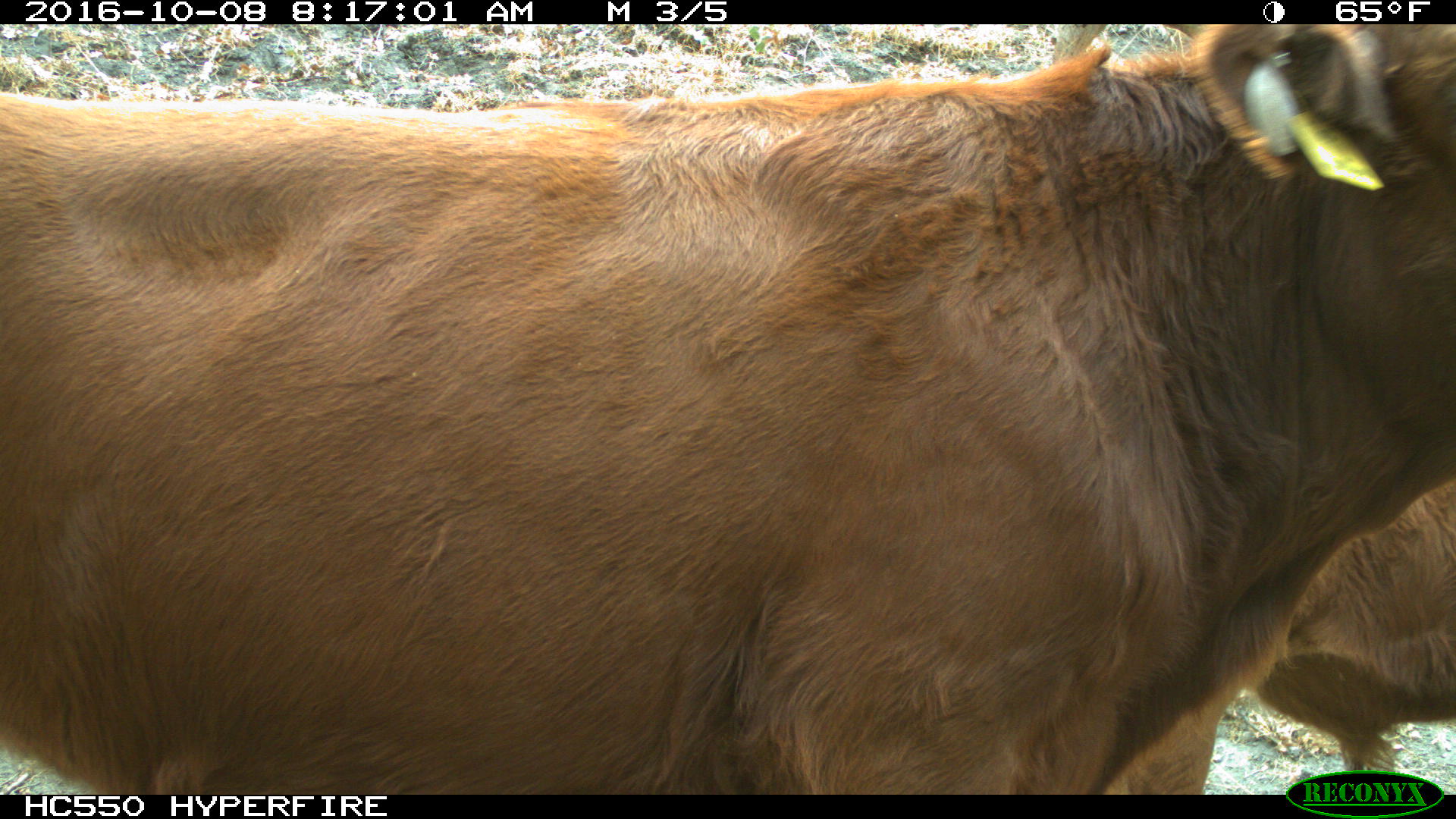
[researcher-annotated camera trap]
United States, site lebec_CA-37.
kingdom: Animalia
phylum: Chordata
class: Mammalia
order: Artiodactyla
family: Bovidae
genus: Bos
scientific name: Bos taurus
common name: domestic cow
Bos taurus (domestic cow).